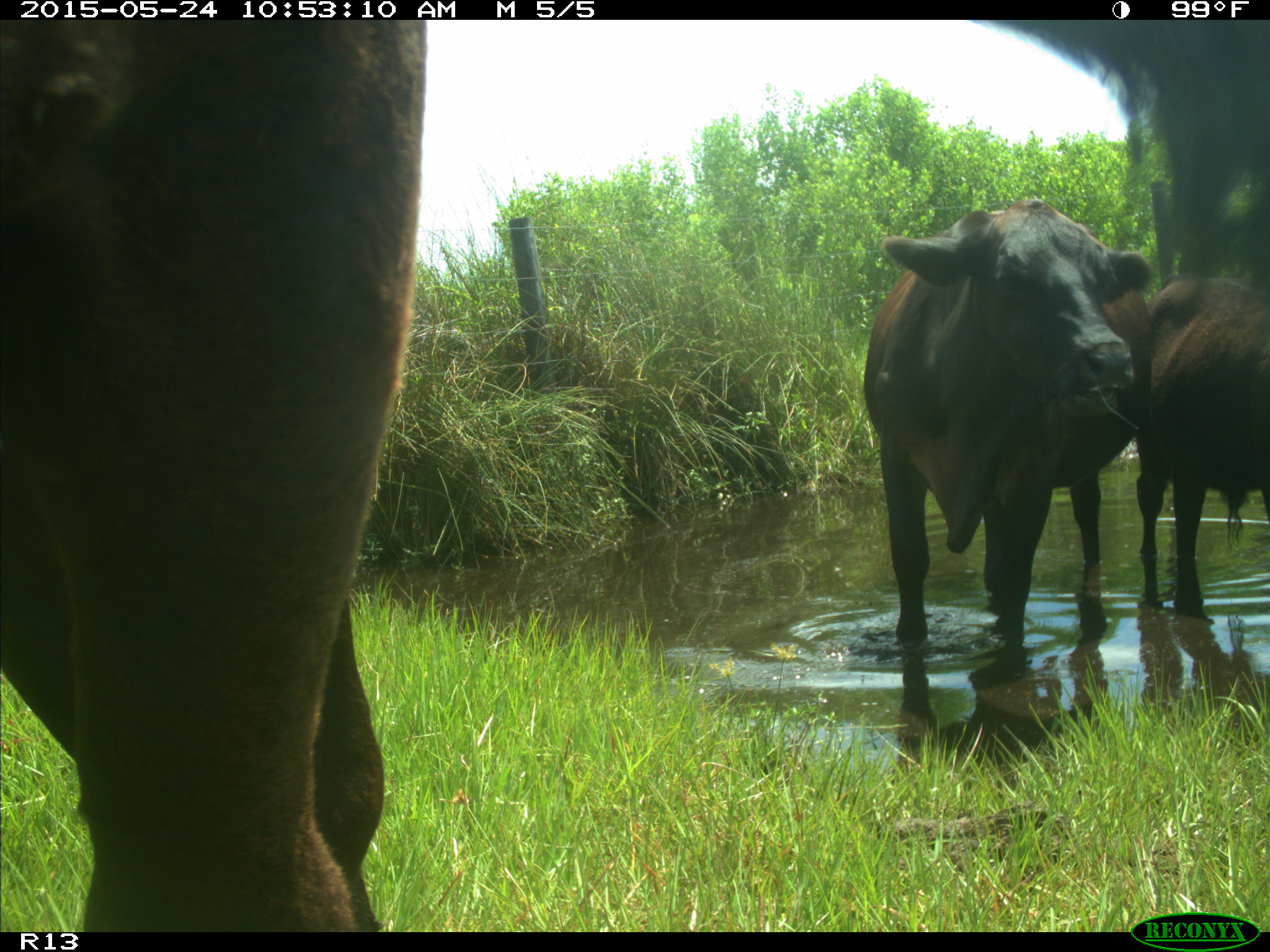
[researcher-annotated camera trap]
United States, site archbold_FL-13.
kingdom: Animalia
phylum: Chordata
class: Mammalia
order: Artiodactyla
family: Bovidae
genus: Bos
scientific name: Bos taurus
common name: domestic cow